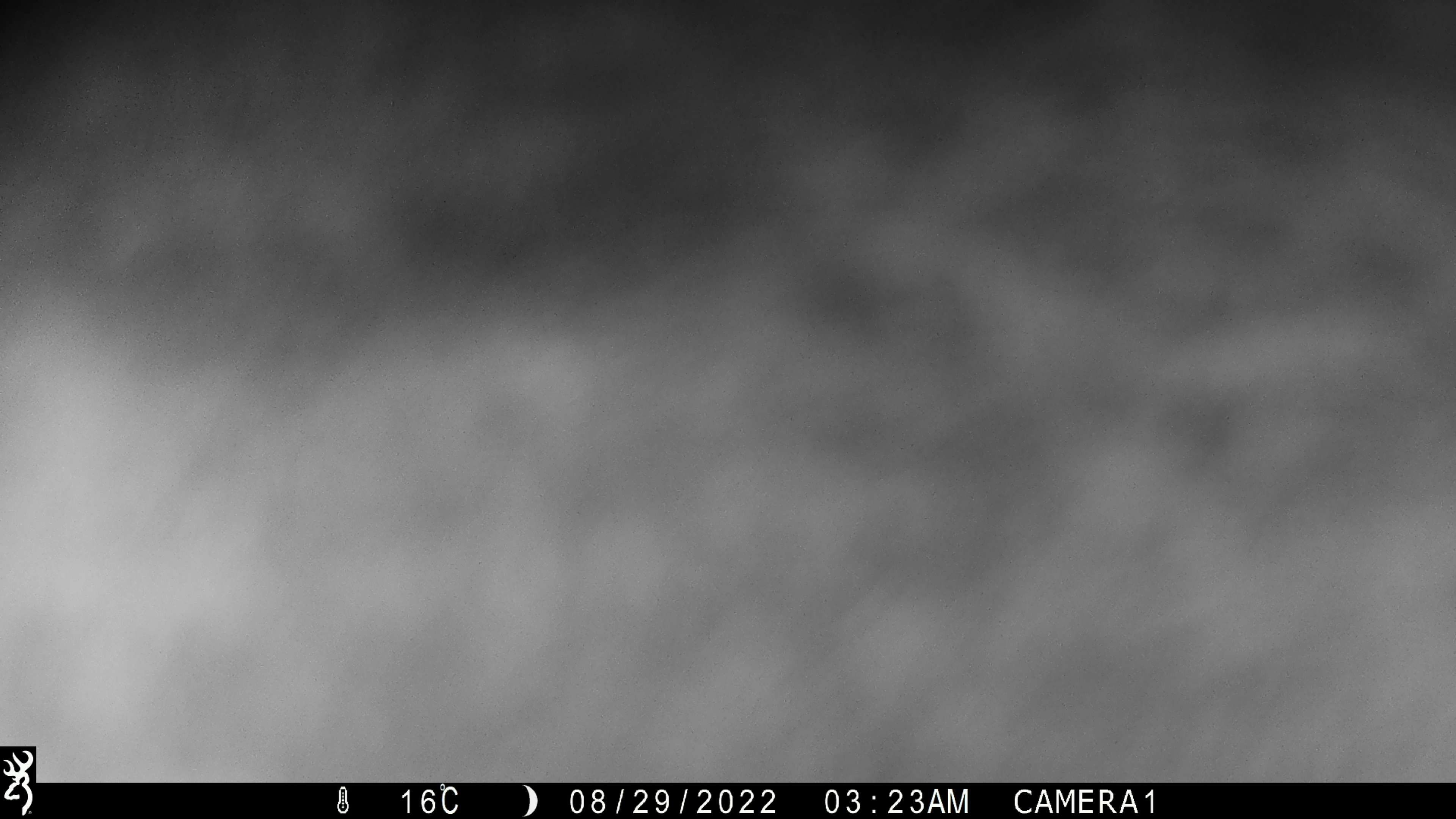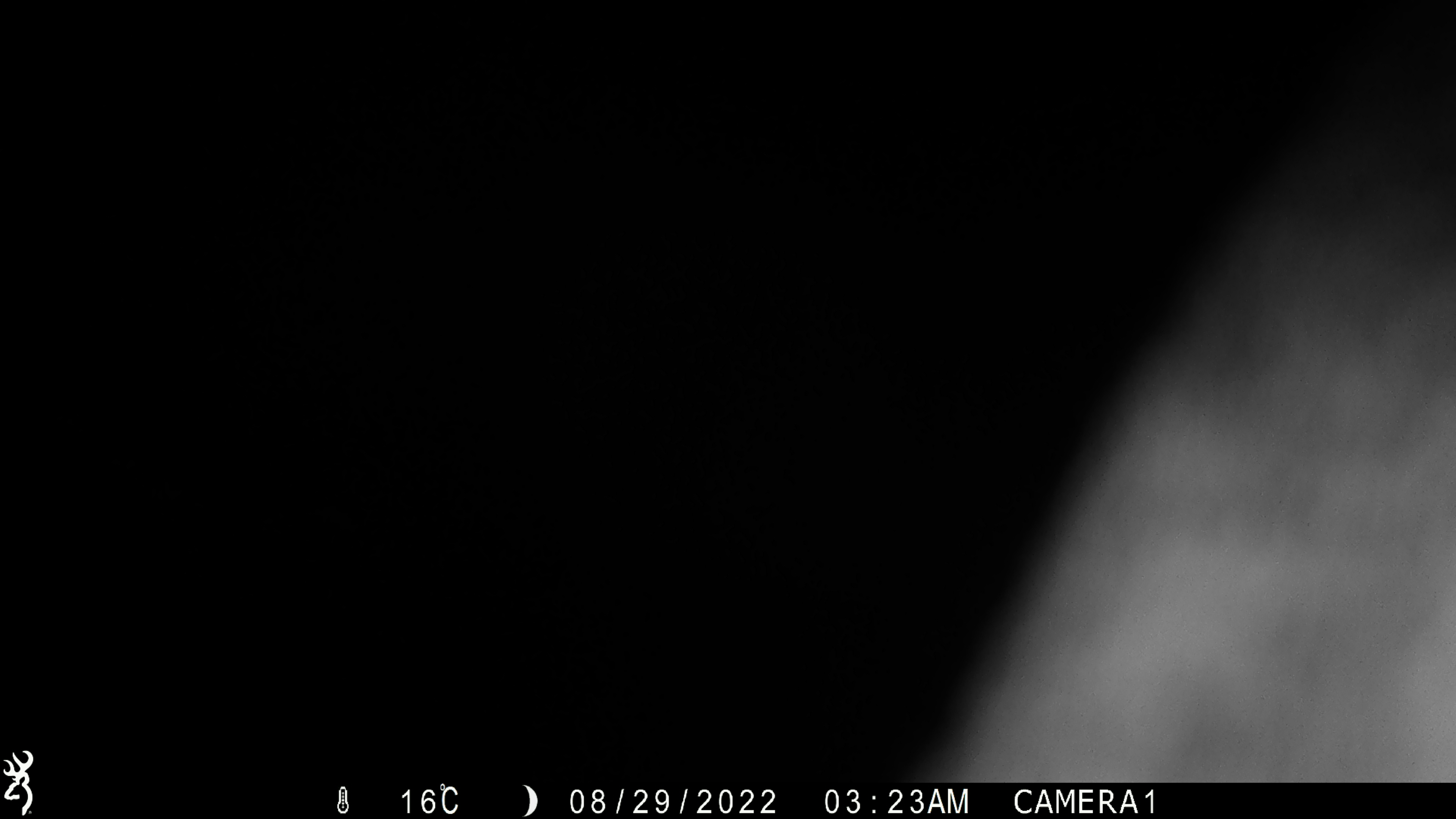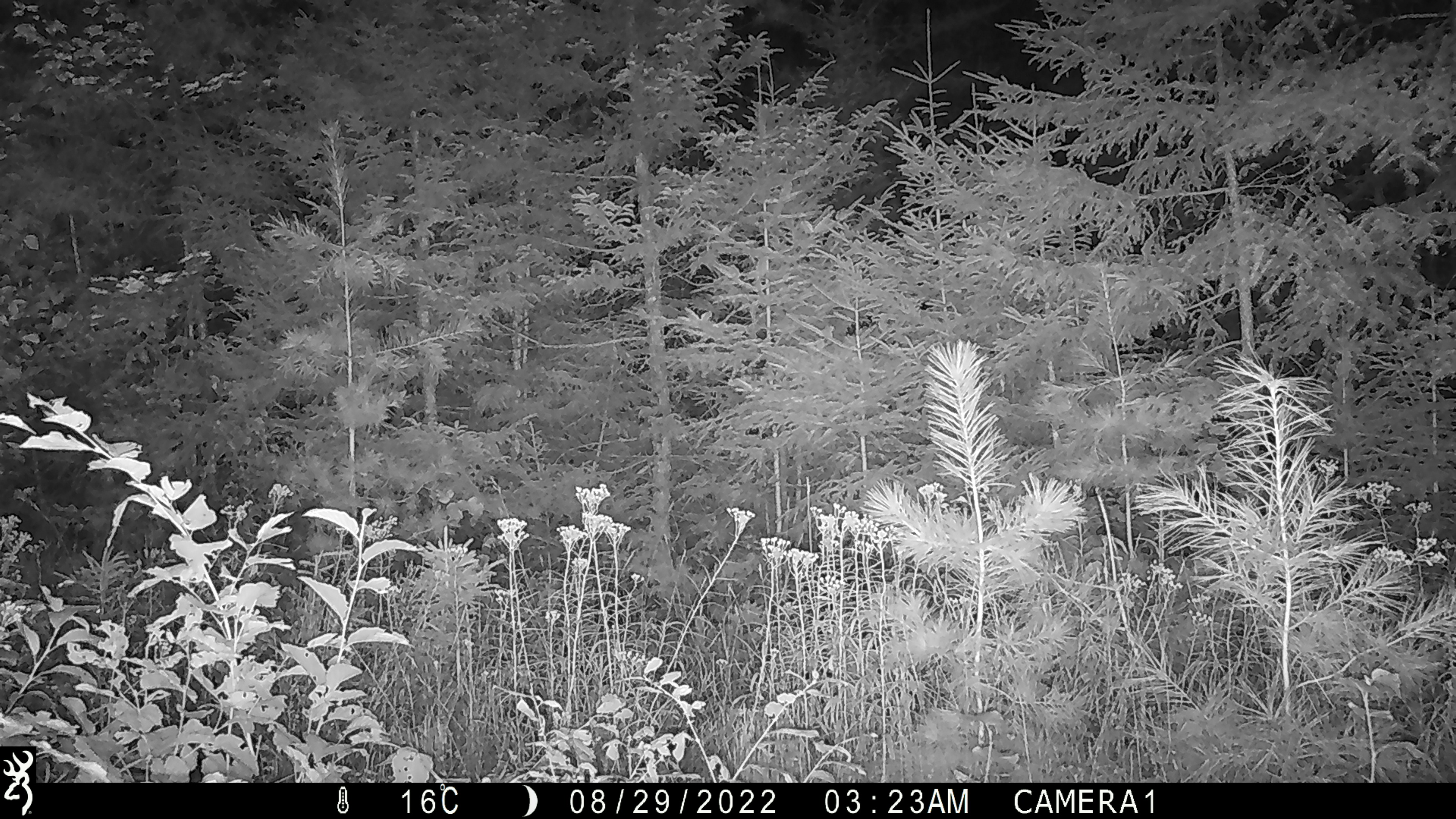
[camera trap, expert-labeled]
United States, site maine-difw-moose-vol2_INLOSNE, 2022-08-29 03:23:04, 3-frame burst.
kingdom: Animalia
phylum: Chordata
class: Mammalia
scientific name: Mammalia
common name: mammal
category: mammal sp.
Mammal sp. (mammal) (Mammalia).